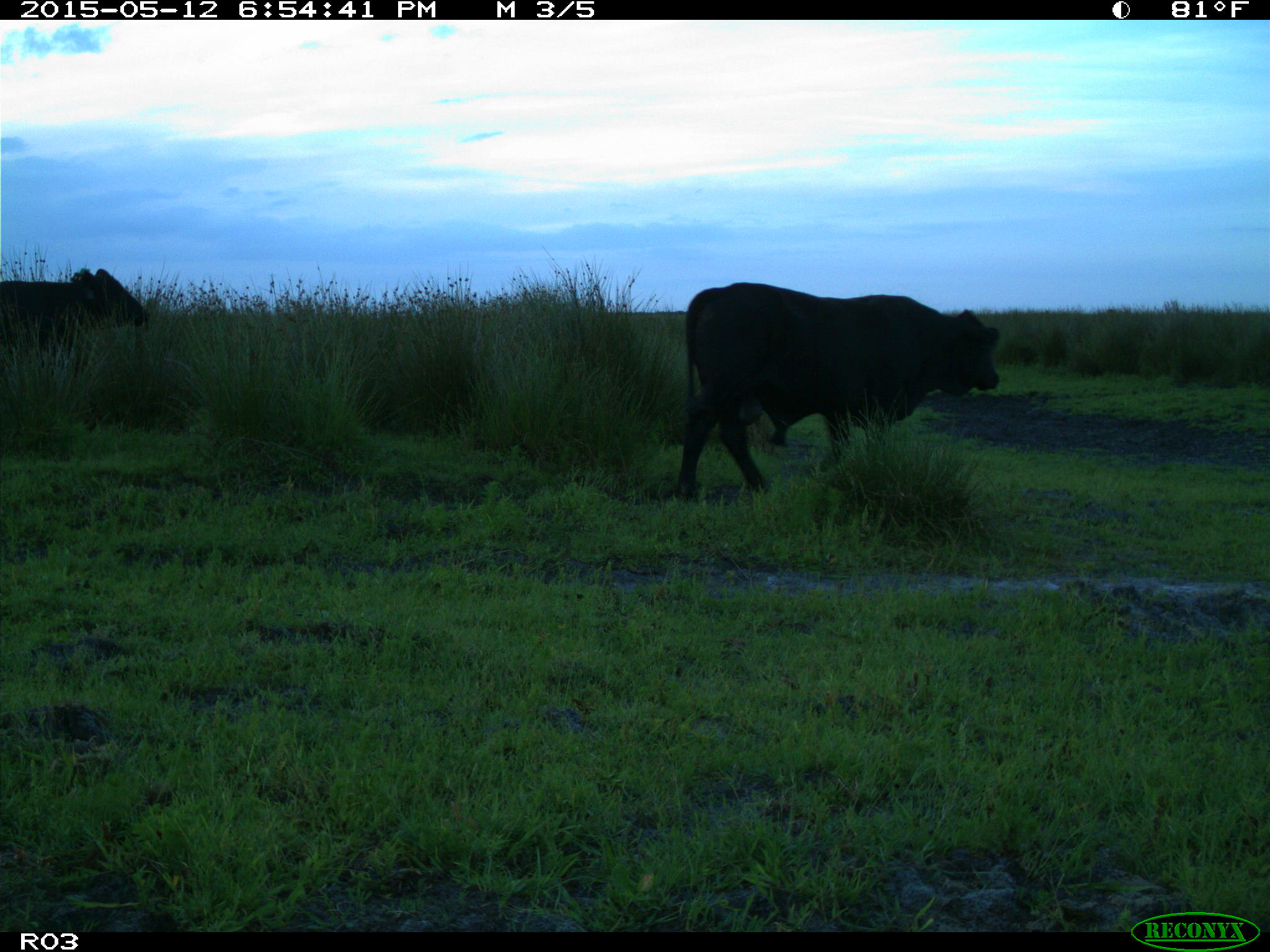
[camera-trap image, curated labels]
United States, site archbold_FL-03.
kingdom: Animalia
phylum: Chordata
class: Mammalia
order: Artiodactyla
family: Bovidae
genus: Bos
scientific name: Bos taurus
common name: domestic cow